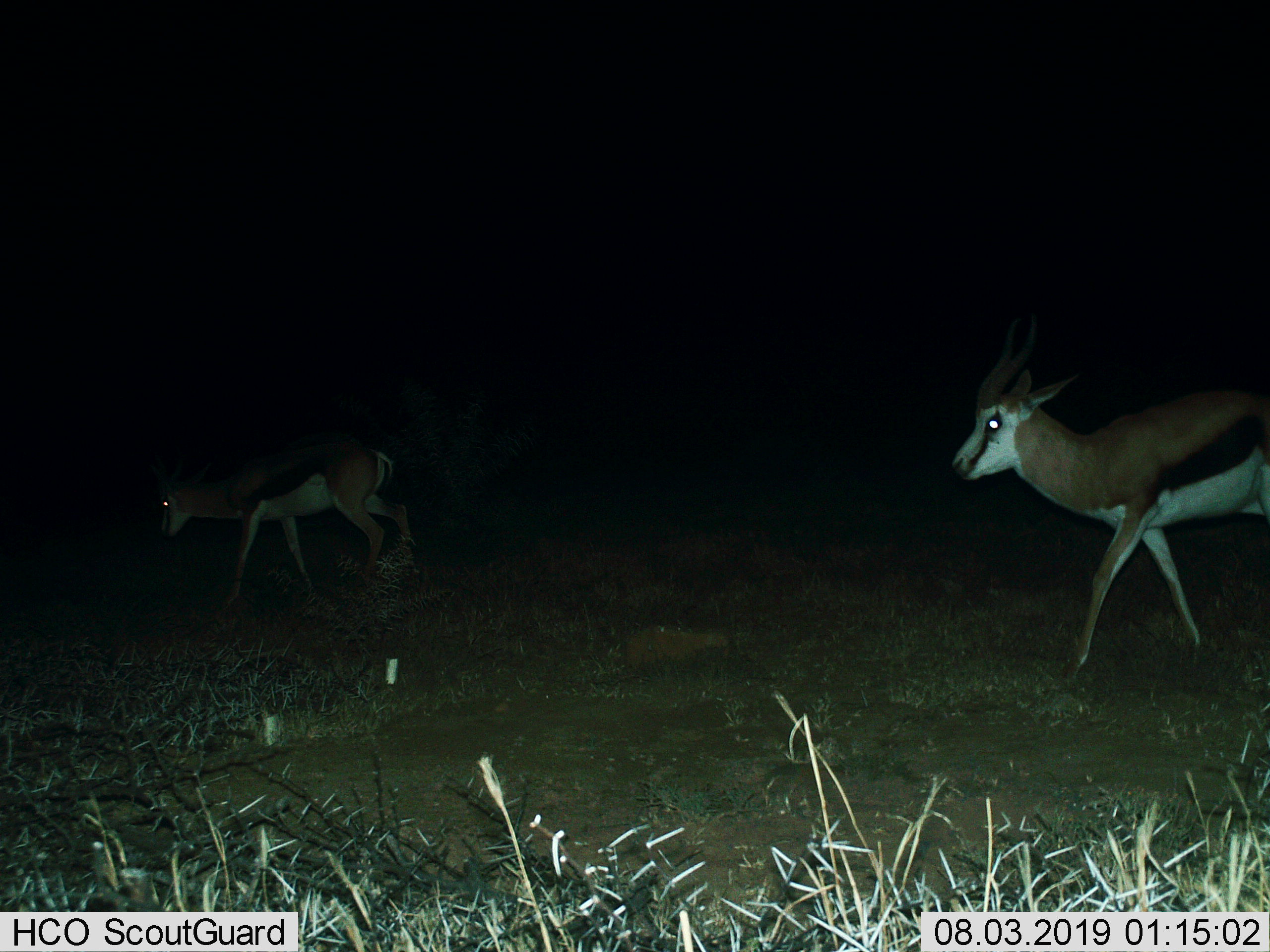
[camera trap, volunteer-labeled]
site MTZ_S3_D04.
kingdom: Animalia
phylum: Chordata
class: Mammalia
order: Artiodactyla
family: Bovidae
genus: Antidorcas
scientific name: Antidorcas marsupialis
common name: springbok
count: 2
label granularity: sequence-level